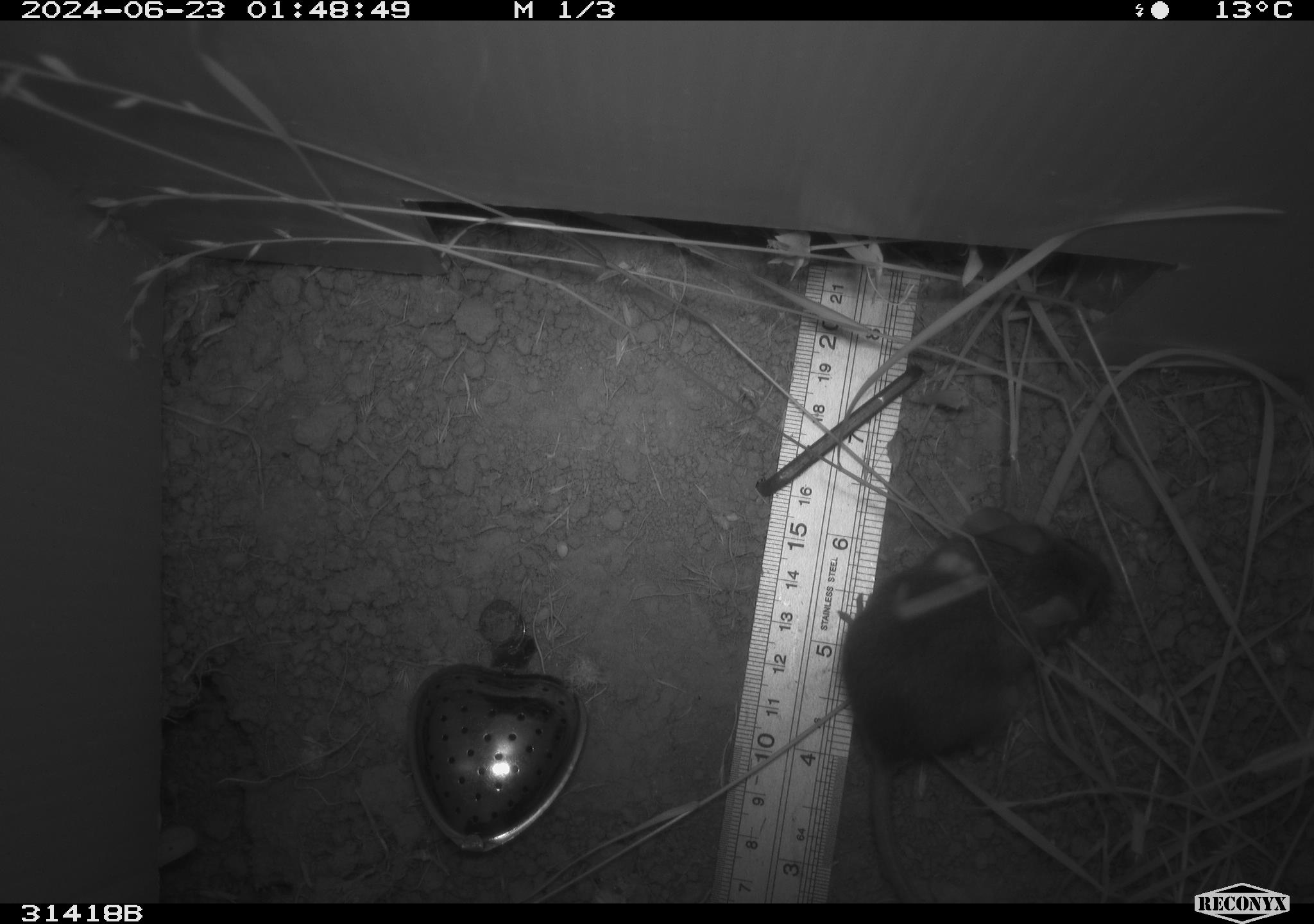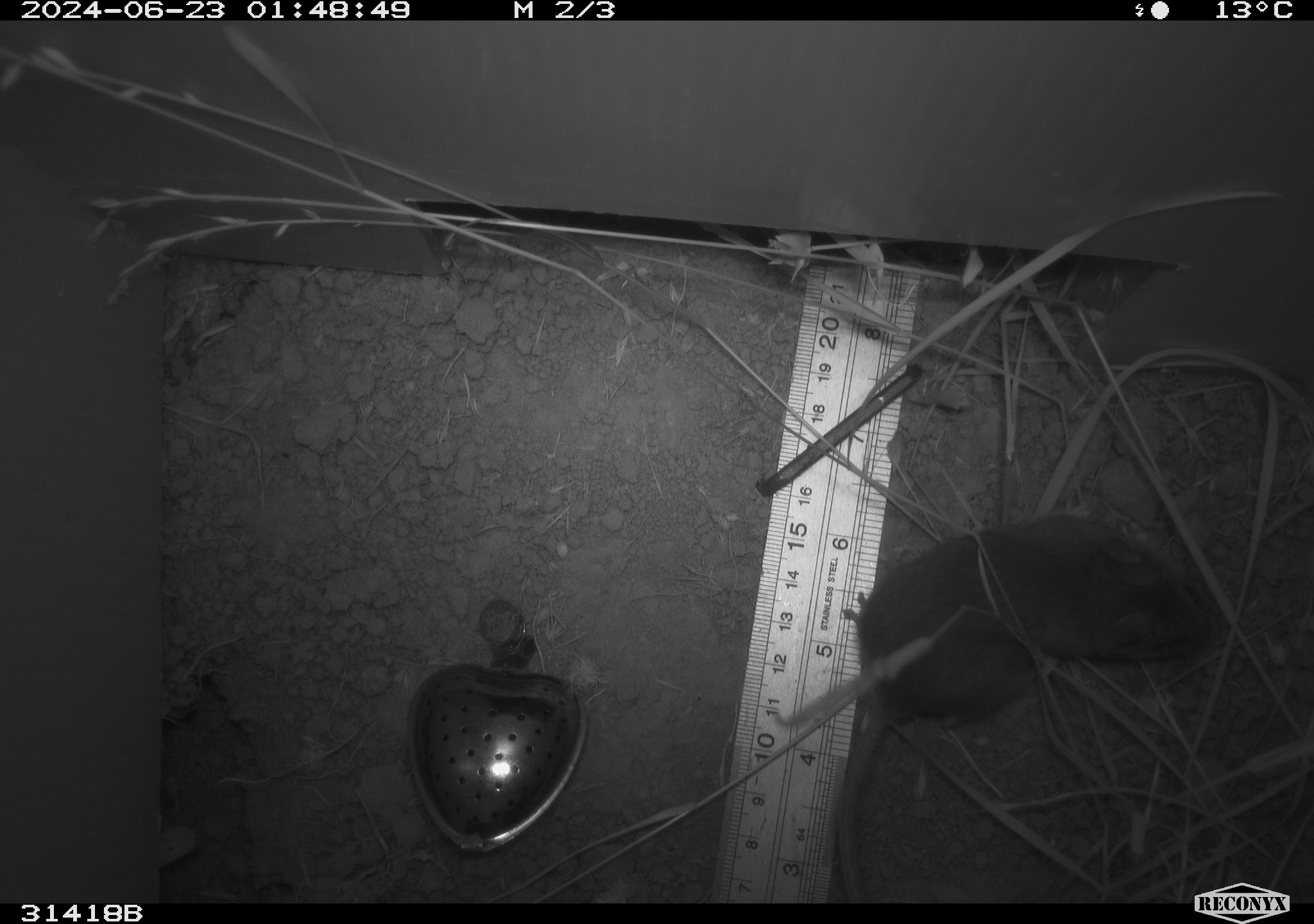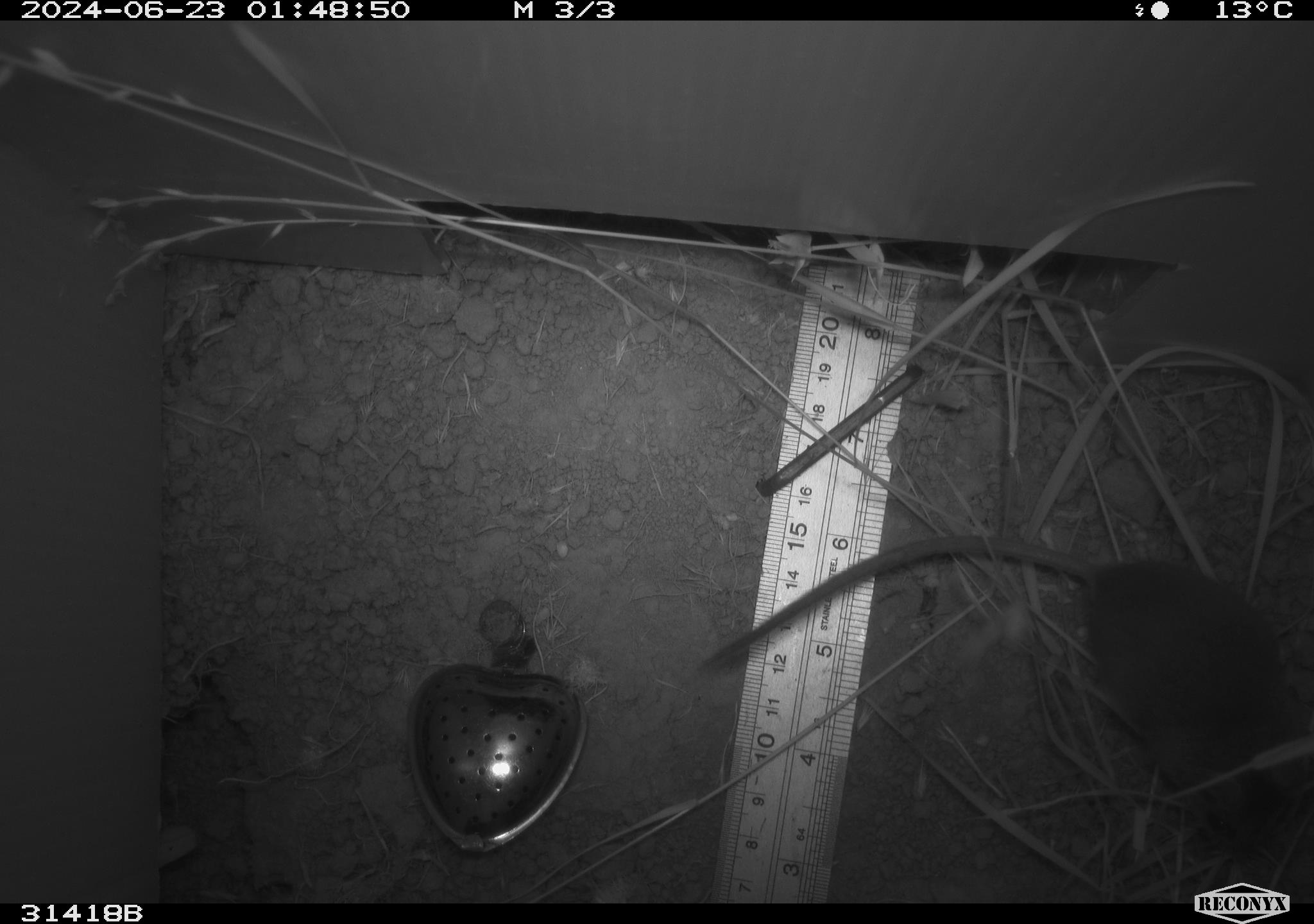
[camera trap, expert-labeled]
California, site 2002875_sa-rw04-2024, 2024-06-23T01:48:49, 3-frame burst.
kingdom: Animalia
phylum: Chordata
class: Mammalia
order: Rodentia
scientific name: Rodentia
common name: mouse species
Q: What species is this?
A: Mouse species (Rodentia).